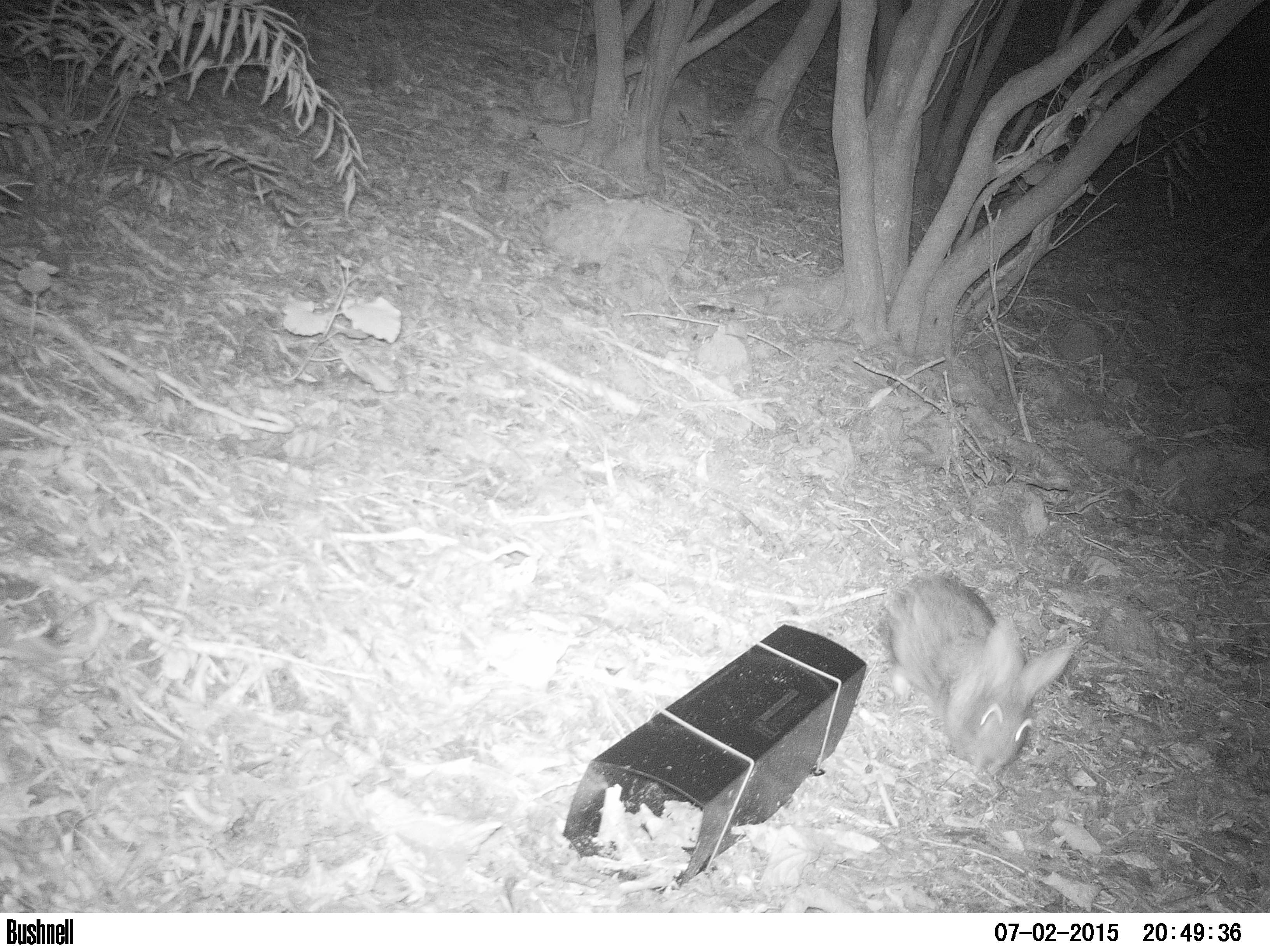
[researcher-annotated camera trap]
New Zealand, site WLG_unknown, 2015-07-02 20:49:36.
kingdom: Animalia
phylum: Chordata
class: Mammalia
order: Lagomorpha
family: Leporidae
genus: Oryctolagus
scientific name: Oryctolagus cuniculus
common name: european rabbit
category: rabbit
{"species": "rabbit (european rabbit) (Oryctolagus cuniculus)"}